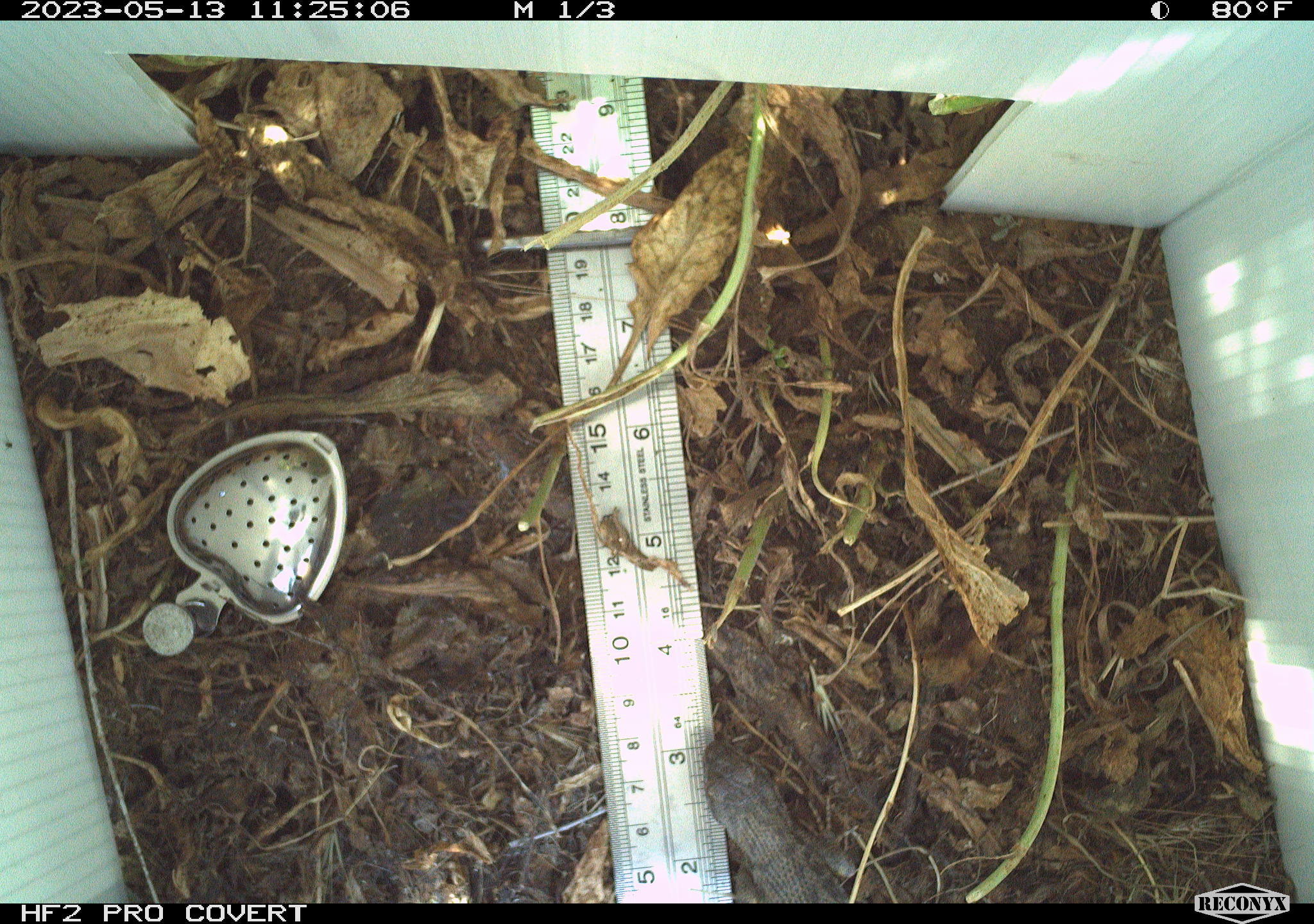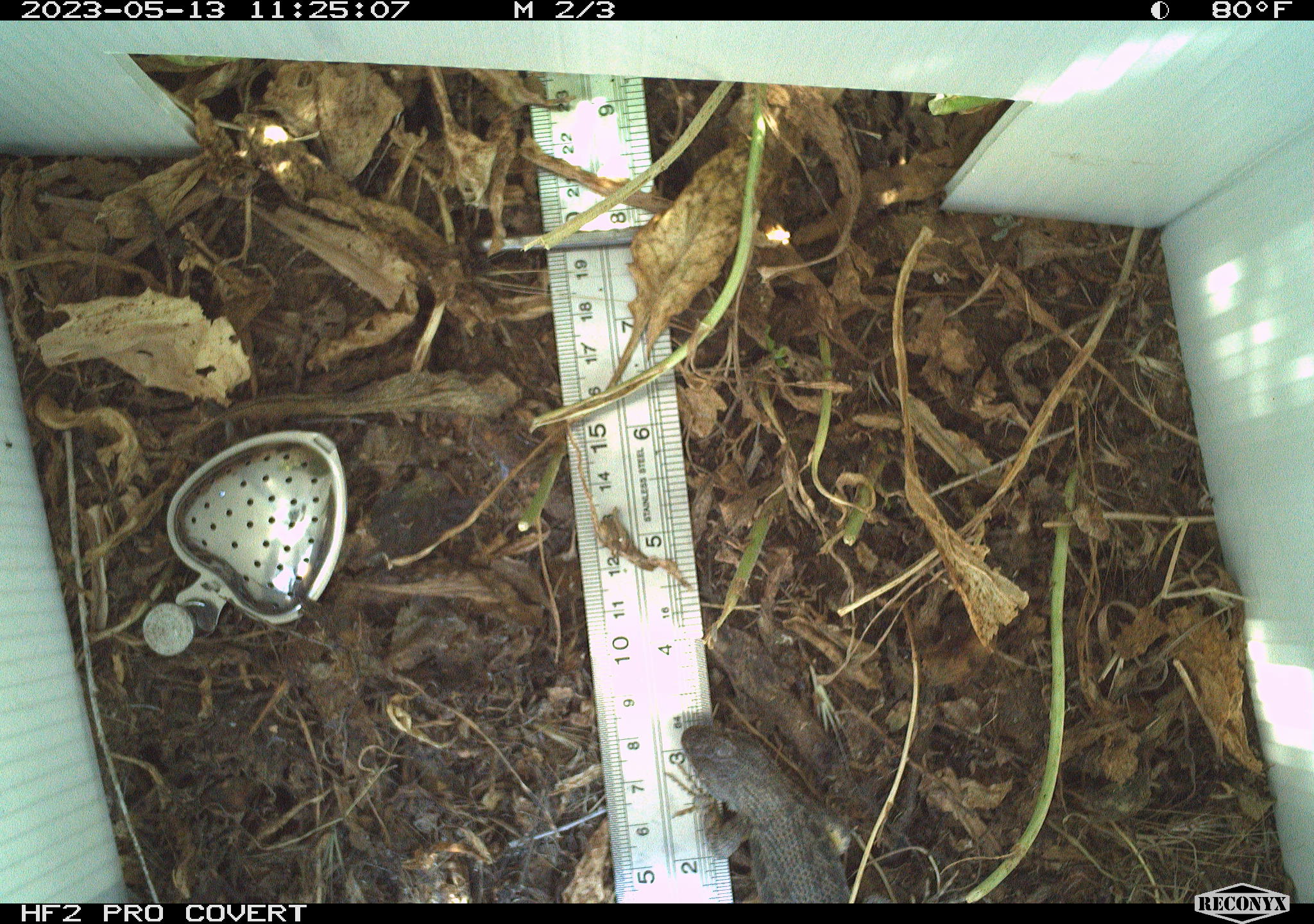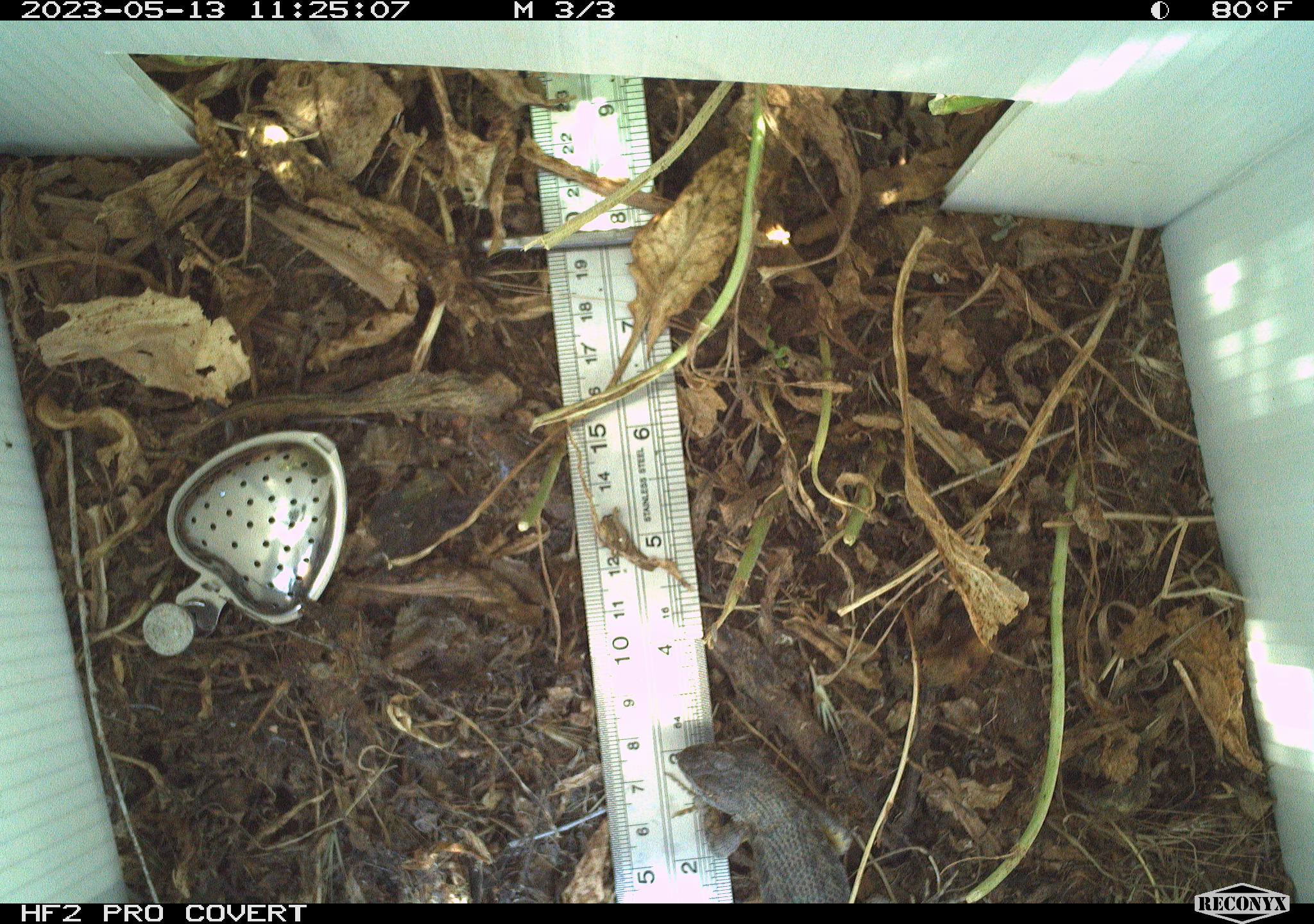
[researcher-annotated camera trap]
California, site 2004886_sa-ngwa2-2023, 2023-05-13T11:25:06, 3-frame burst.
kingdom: Animalia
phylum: Chordata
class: Reptilia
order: Squamata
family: Phrynosomatidae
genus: Uta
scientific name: Uta stansburiana elegans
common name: western side-blotched lizard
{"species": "western side-blotched lizard (Uta stansburiana elegans)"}